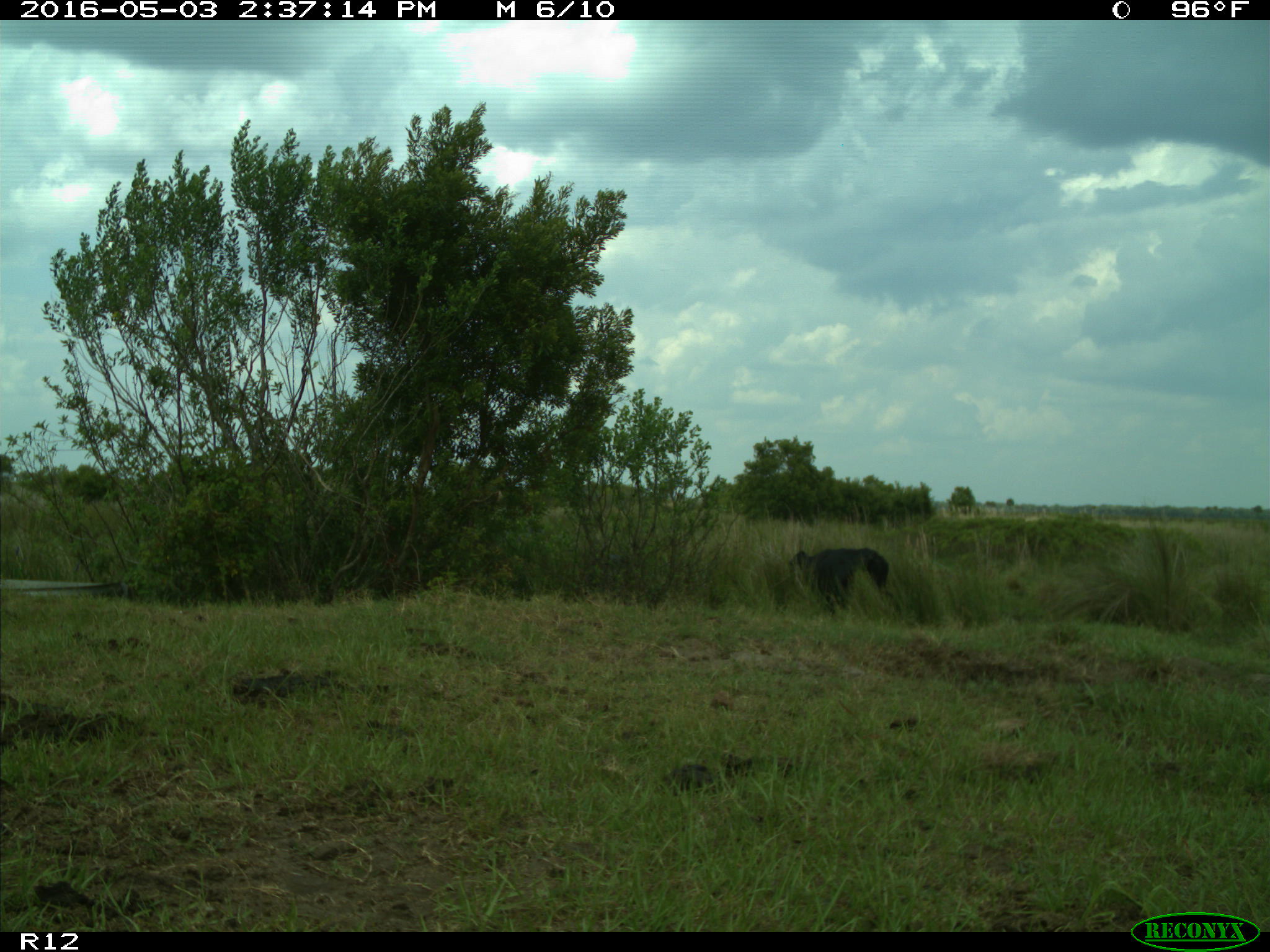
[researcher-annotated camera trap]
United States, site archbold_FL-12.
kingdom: Animalia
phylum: Chordata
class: Mammalia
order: Artiodactyla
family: Bovidae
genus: Bos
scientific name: Bos taurus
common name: domestic cow